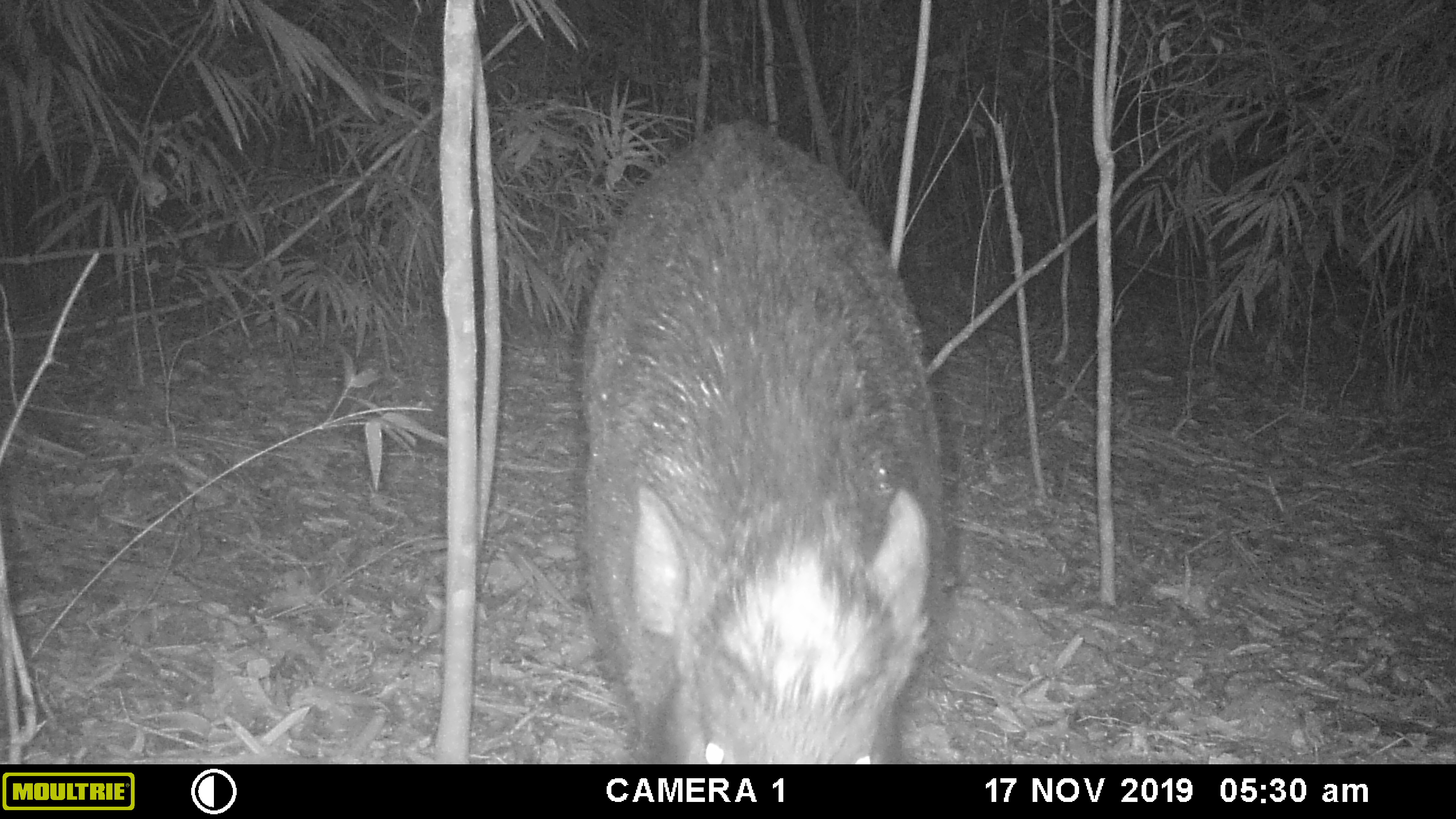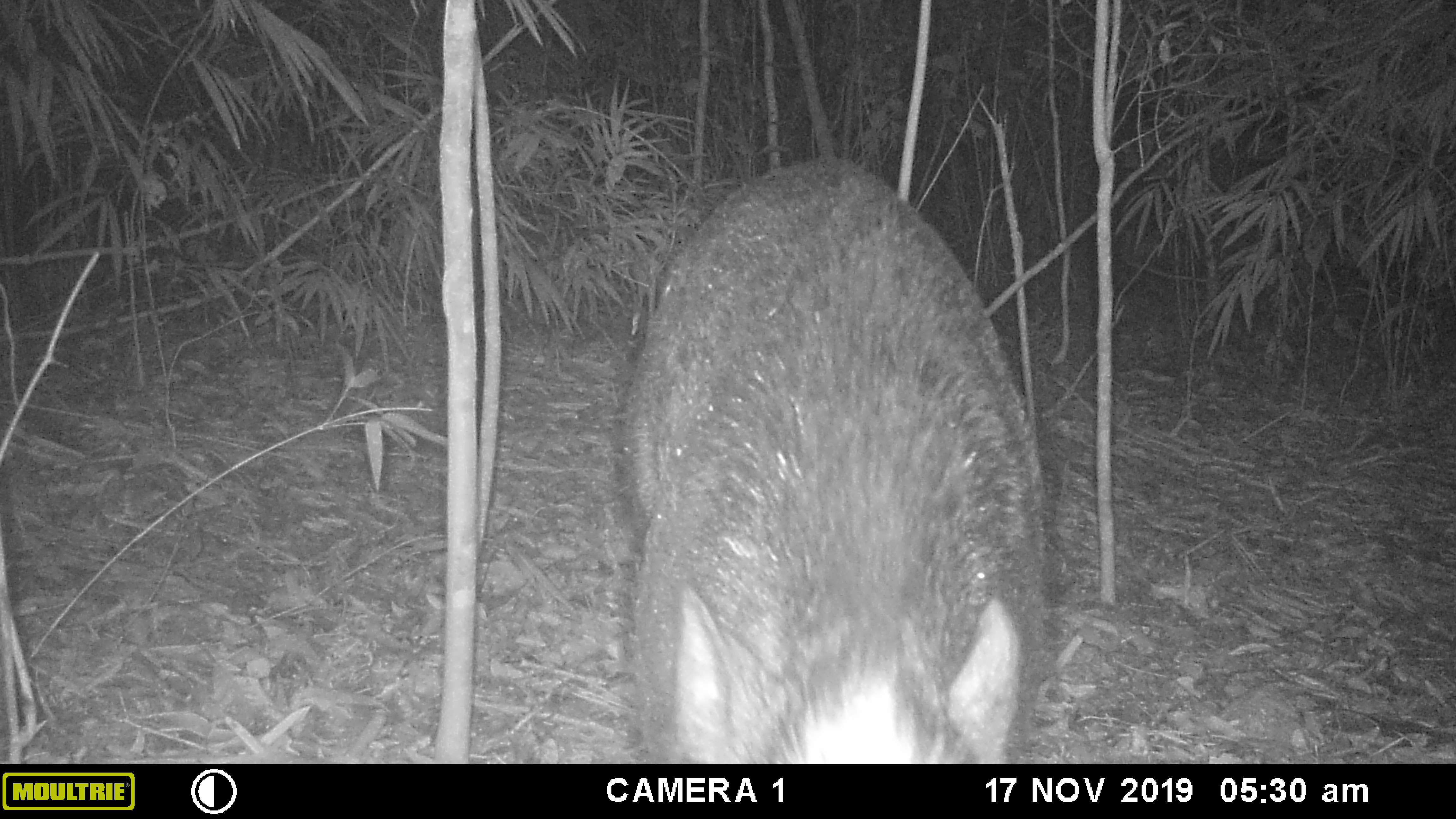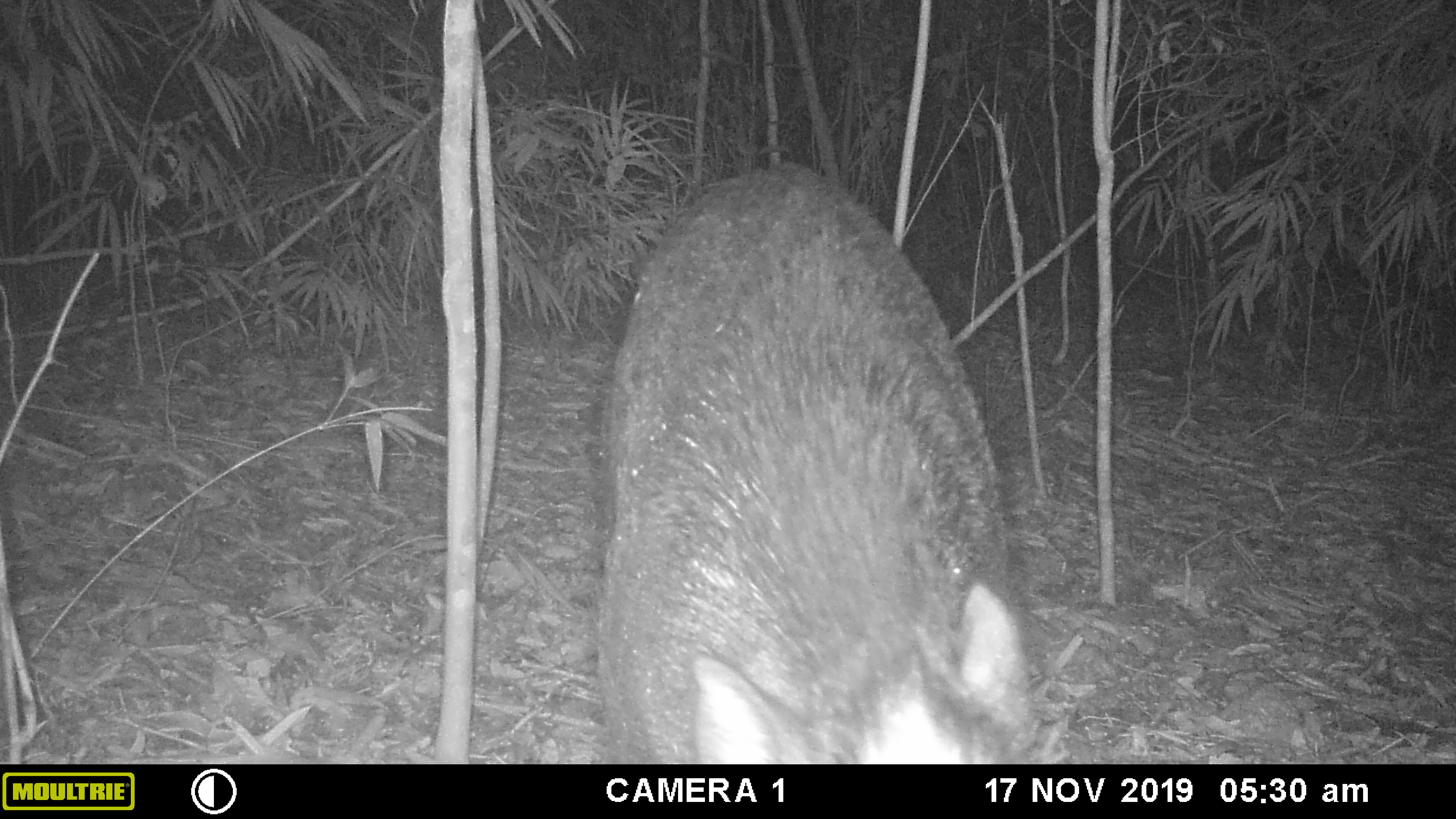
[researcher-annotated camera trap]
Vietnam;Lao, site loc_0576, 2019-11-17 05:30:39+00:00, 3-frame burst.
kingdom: Animalia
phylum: Chordata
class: Mammalia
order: Artiodactyla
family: Suidae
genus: Sus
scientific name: Sus scrofa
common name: eurasian wild pig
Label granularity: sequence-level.